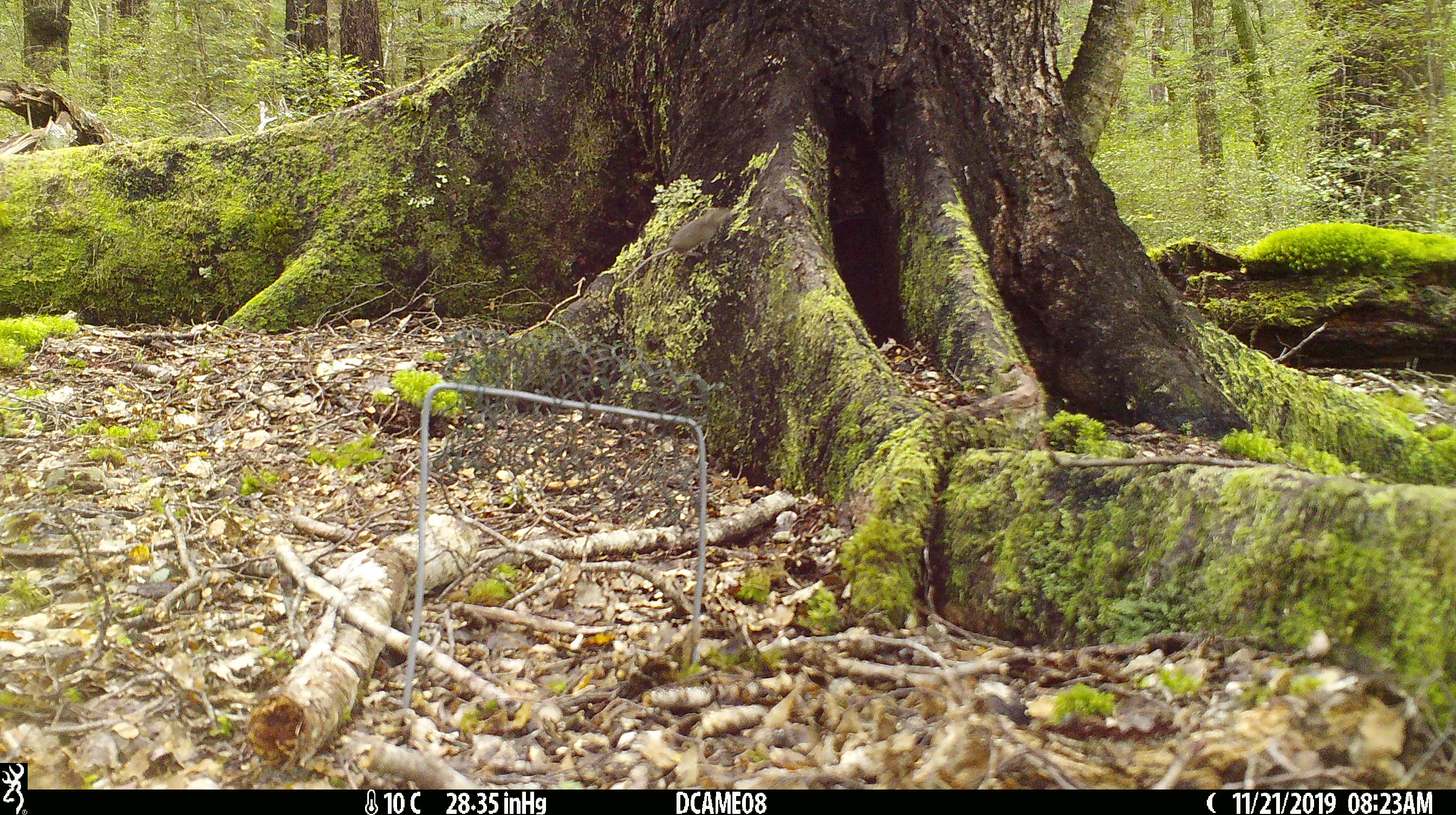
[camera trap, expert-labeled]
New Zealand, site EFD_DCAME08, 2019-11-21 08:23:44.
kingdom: Animalia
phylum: Chordata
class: Mammalia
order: Rodentia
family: Muridae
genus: Mus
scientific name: Mus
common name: mouse